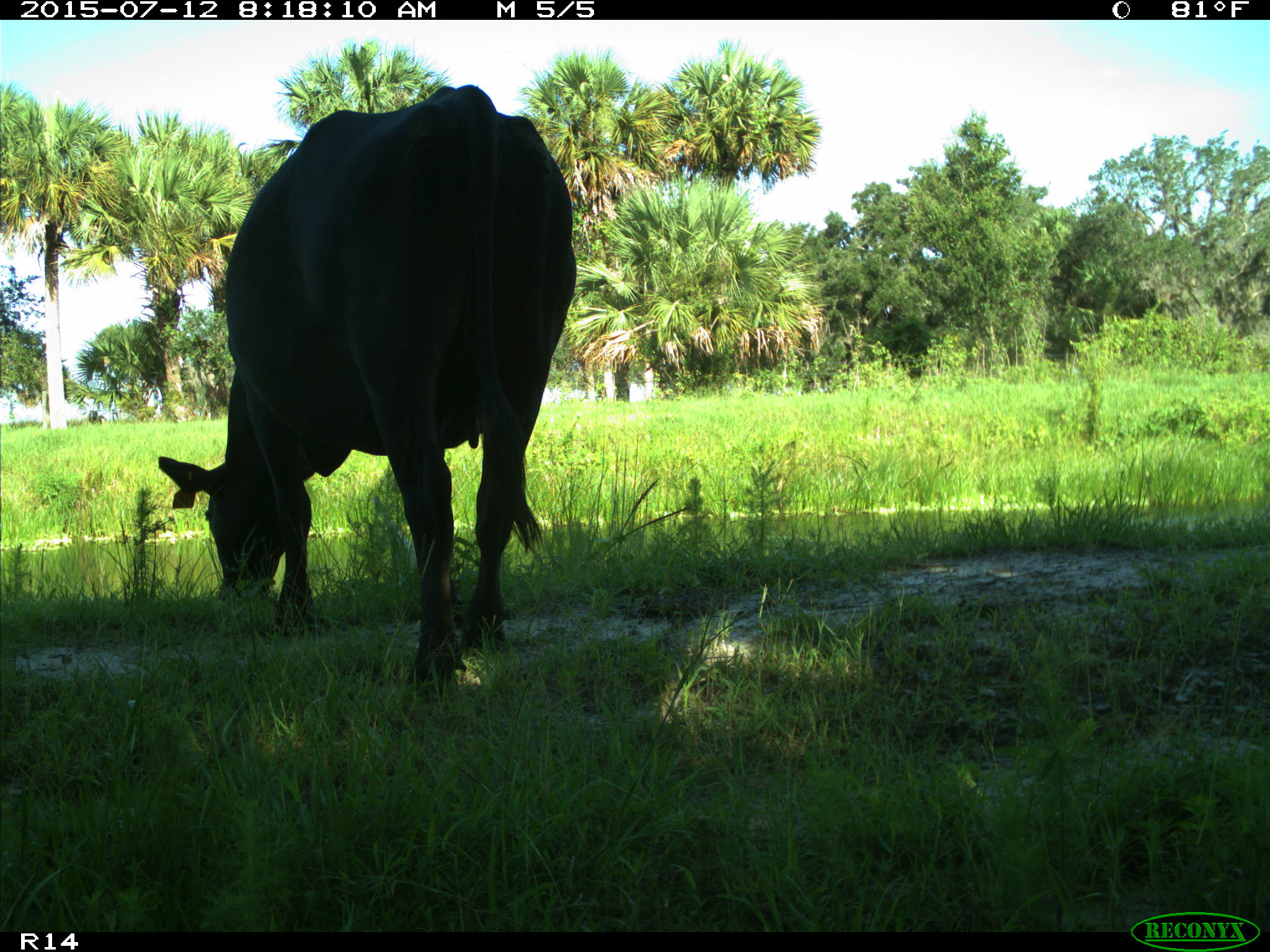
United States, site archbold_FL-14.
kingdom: Animalia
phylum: Chordata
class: Mammalia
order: Artiodactyla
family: Bovidae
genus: Bos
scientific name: Bos taurus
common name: domestic cow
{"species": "Bos taurus (domestic cow)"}